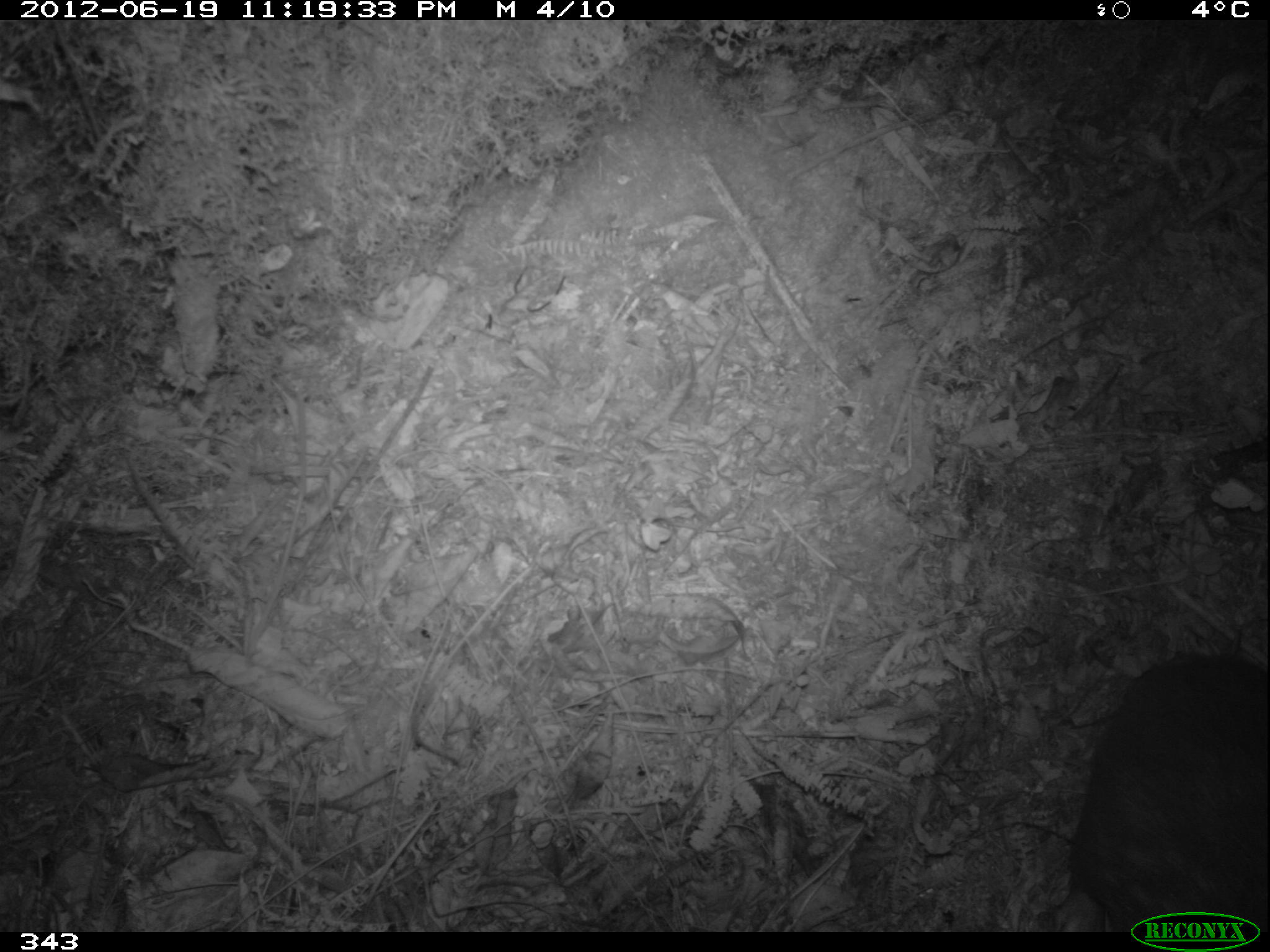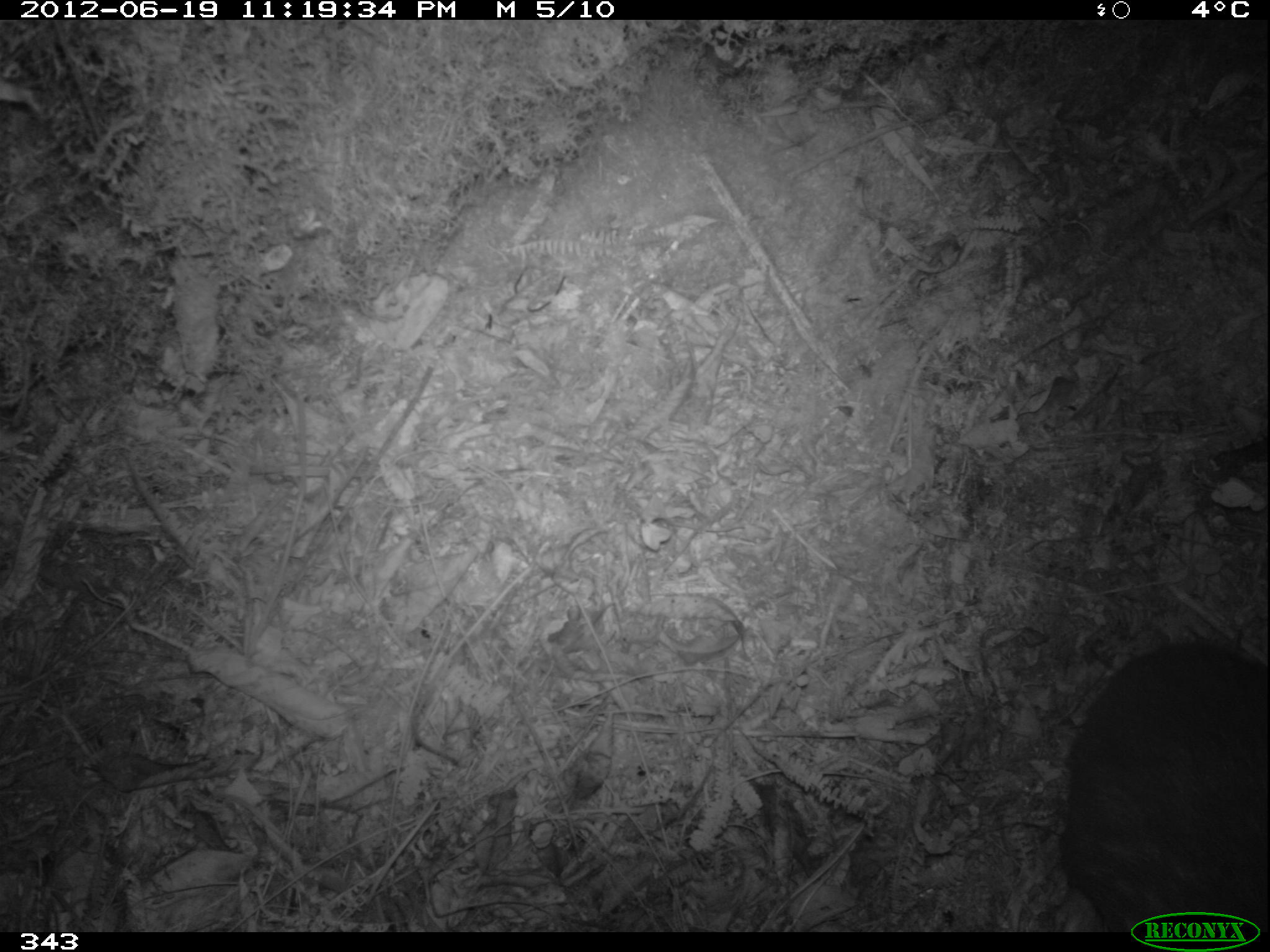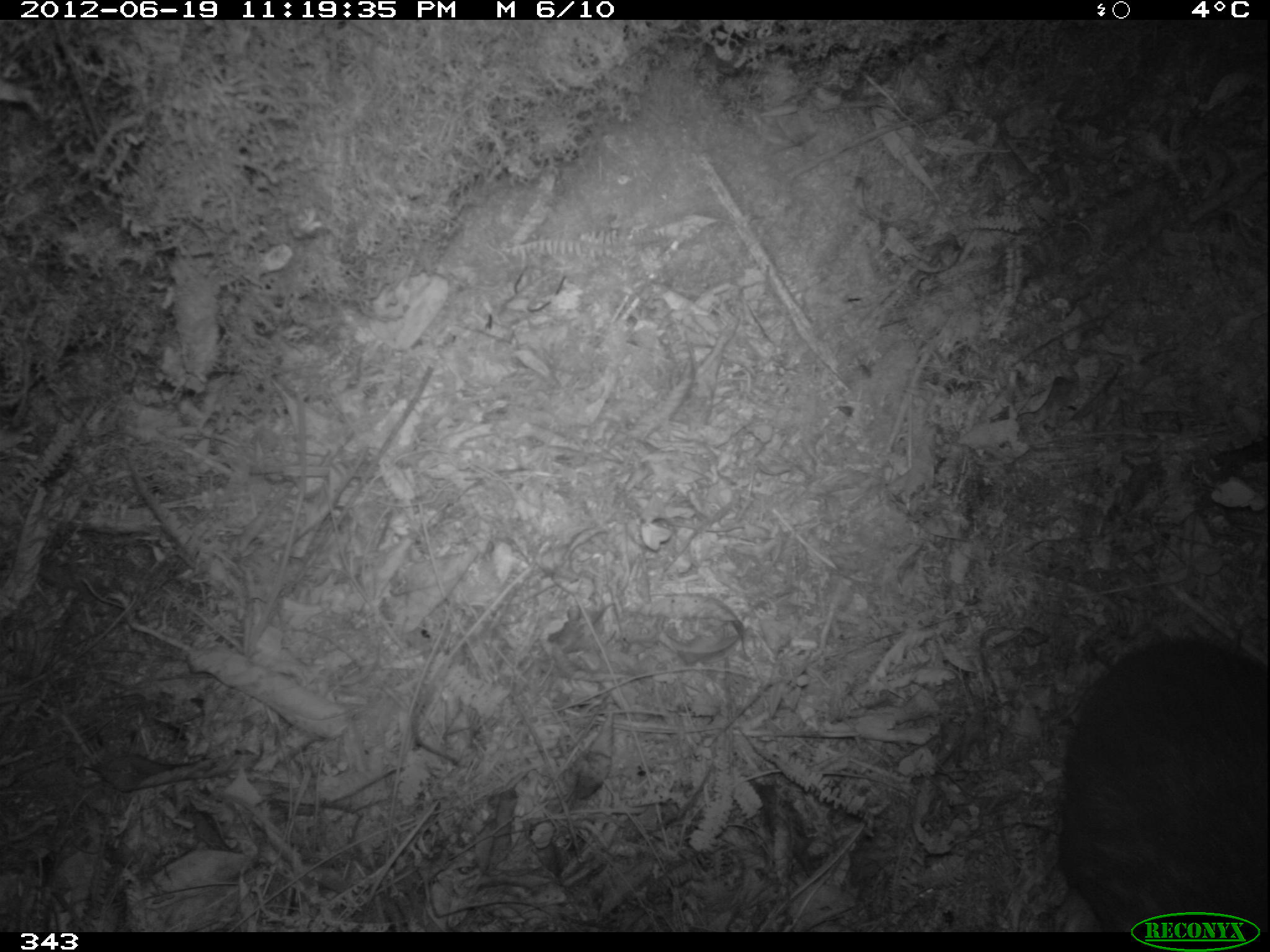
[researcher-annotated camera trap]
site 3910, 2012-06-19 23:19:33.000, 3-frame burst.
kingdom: Animalia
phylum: Chordata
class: Mammalia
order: Rodentia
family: Cuniculidae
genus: Cuniculus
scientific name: Cuniculus taczanowskii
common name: mountain paca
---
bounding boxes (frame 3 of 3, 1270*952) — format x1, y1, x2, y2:
cuniculus taczanowskii: 1055, 633, 1268, 932